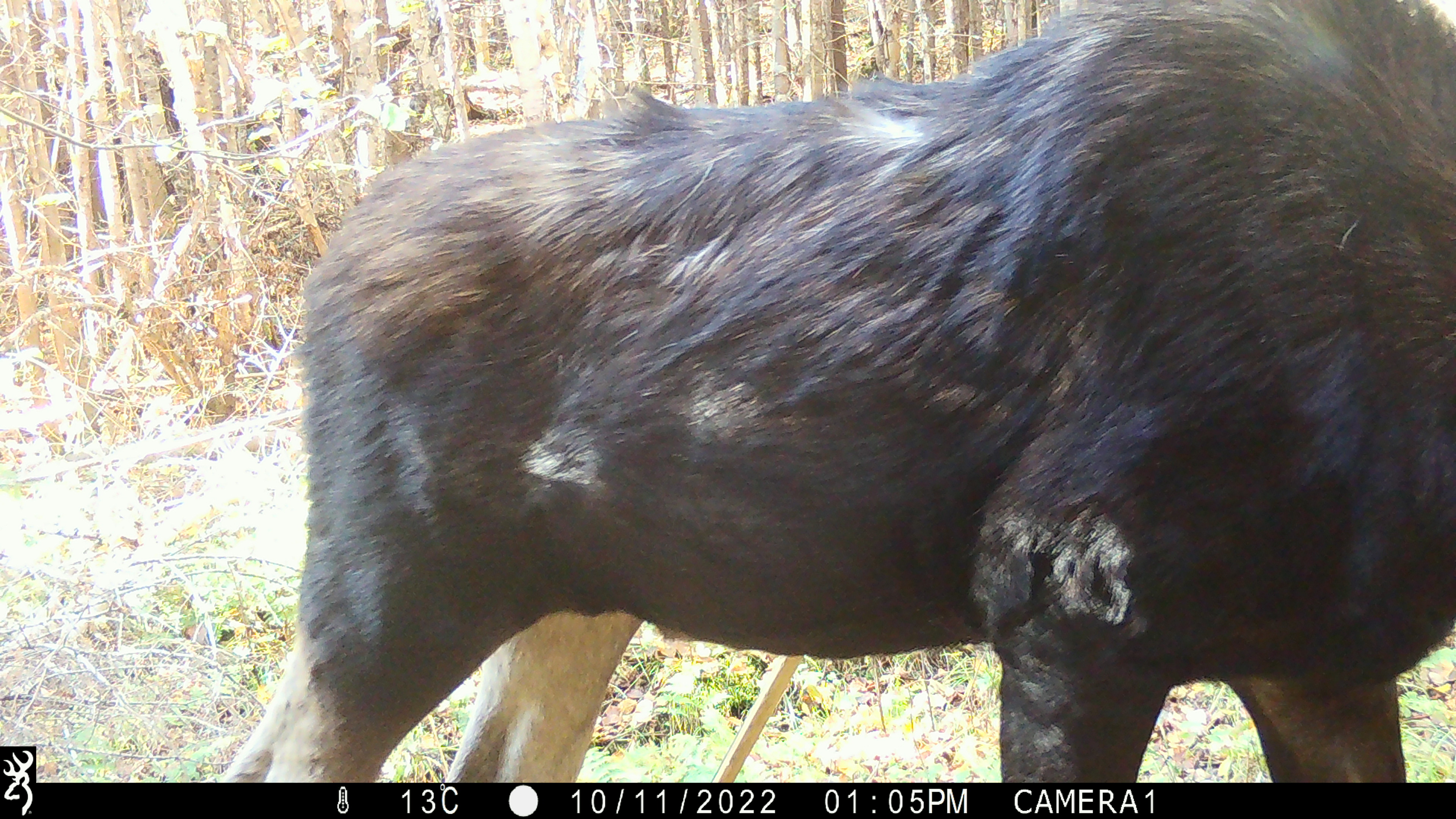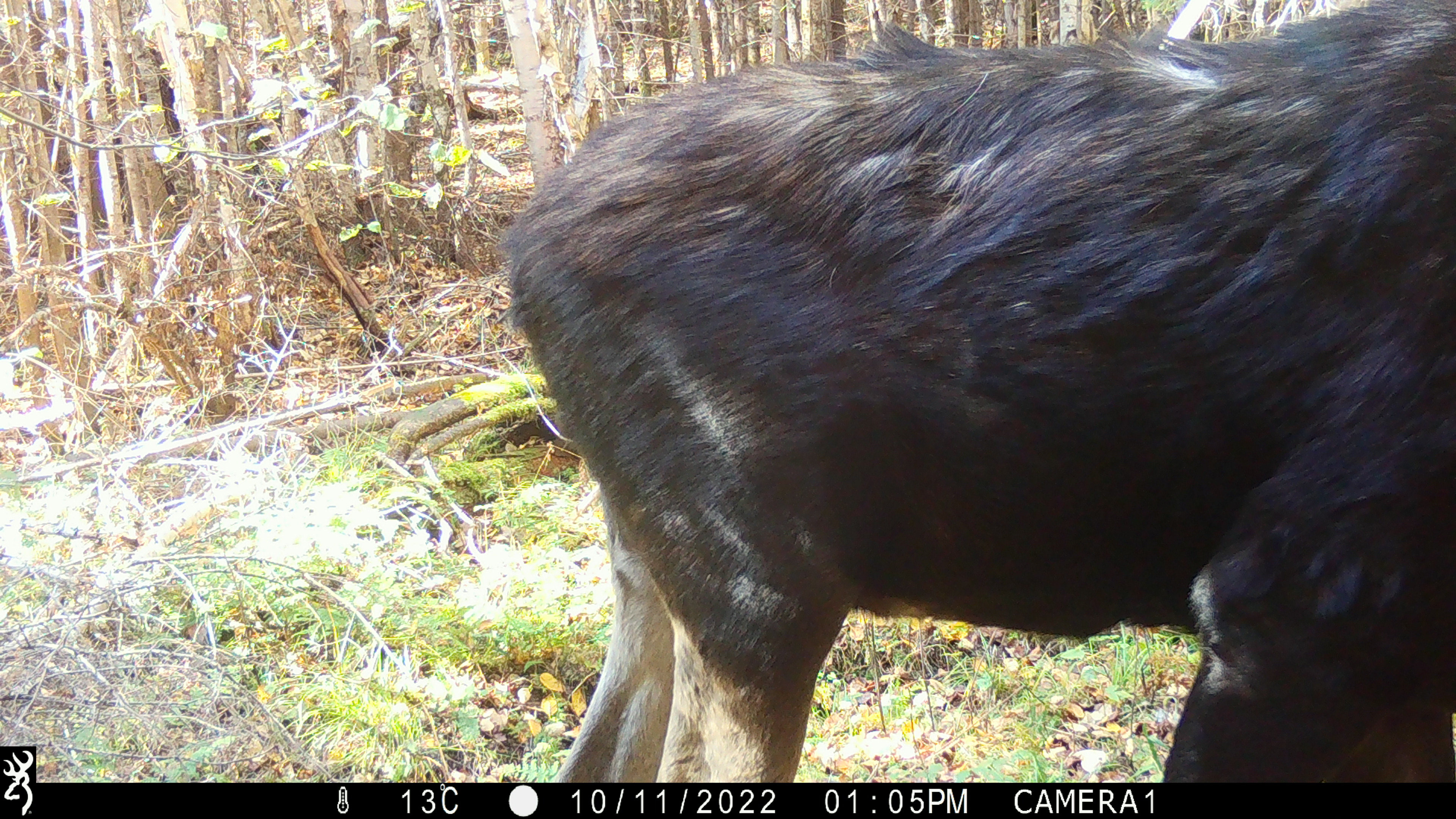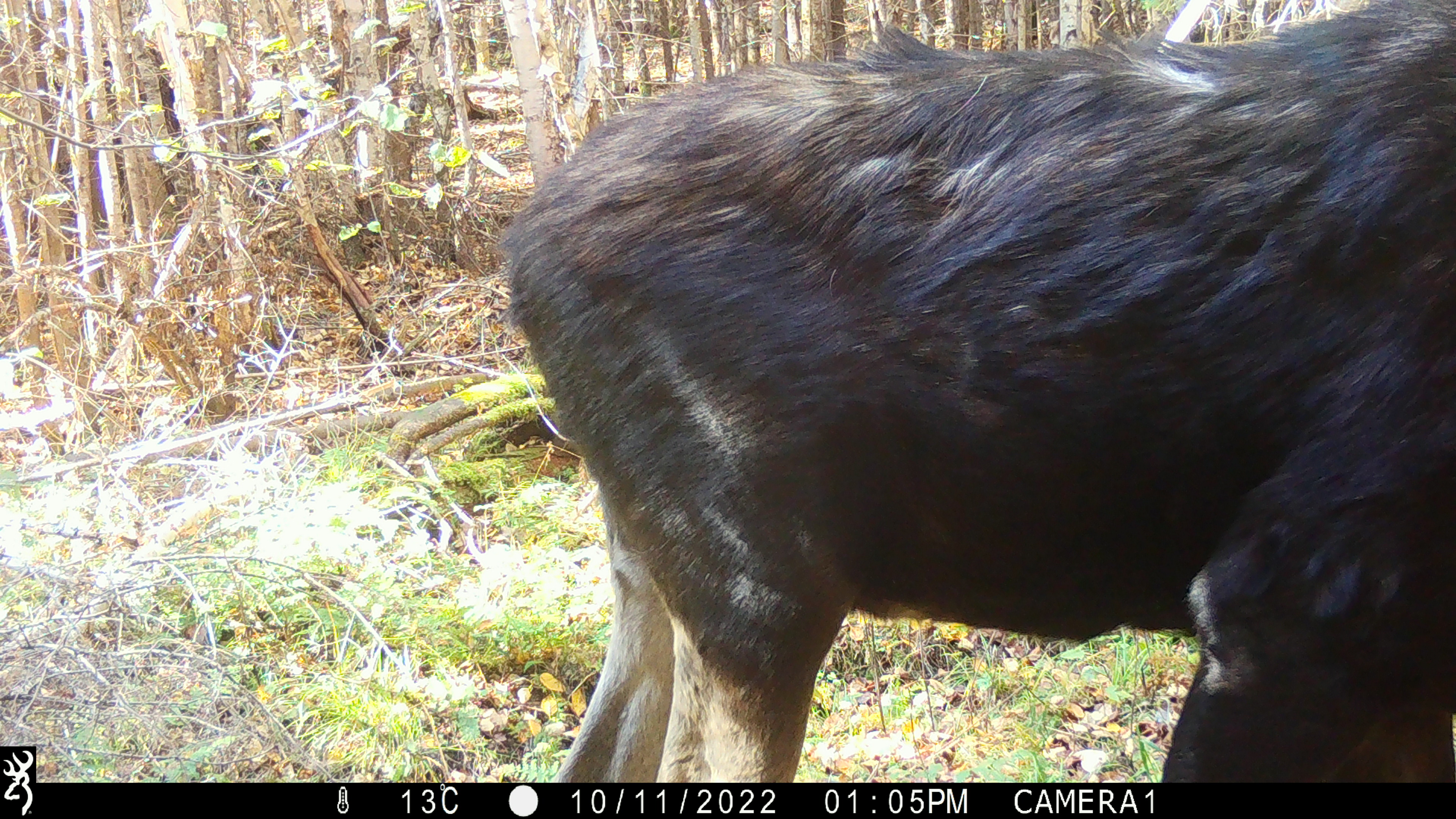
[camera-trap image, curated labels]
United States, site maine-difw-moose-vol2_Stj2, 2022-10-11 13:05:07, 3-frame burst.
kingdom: Animalia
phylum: Chordata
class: Mammalia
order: Artiodactyla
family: Cervidae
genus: Alces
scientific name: Alces alces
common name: moose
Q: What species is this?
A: Moose (Alces alces).